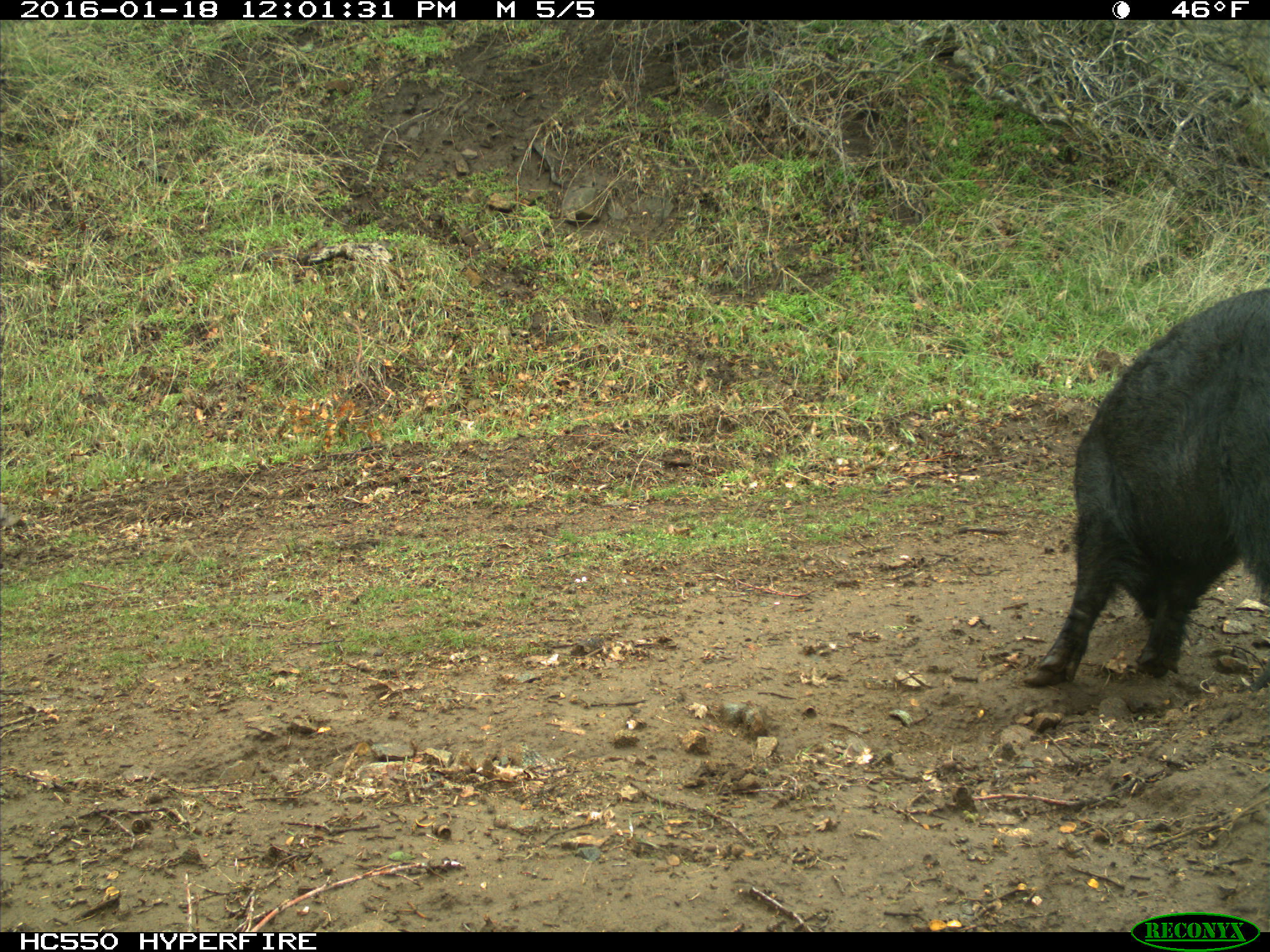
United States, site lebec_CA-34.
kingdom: Animalia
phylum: Chordata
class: Mammalia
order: Artiodactyla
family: Suidae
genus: Sus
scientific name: Sus scrofa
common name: wild boar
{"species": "Sus scrofa (wild boar)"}